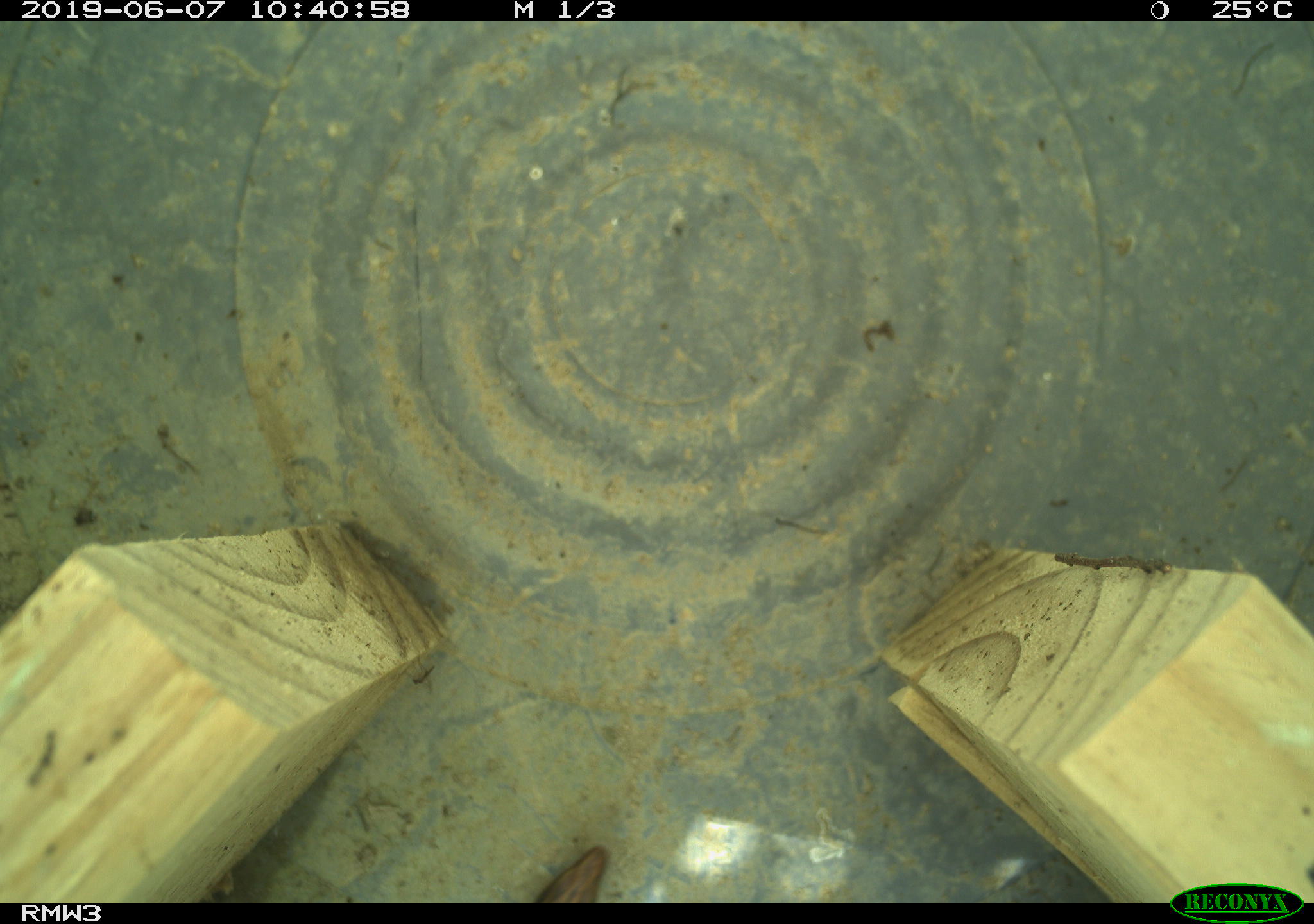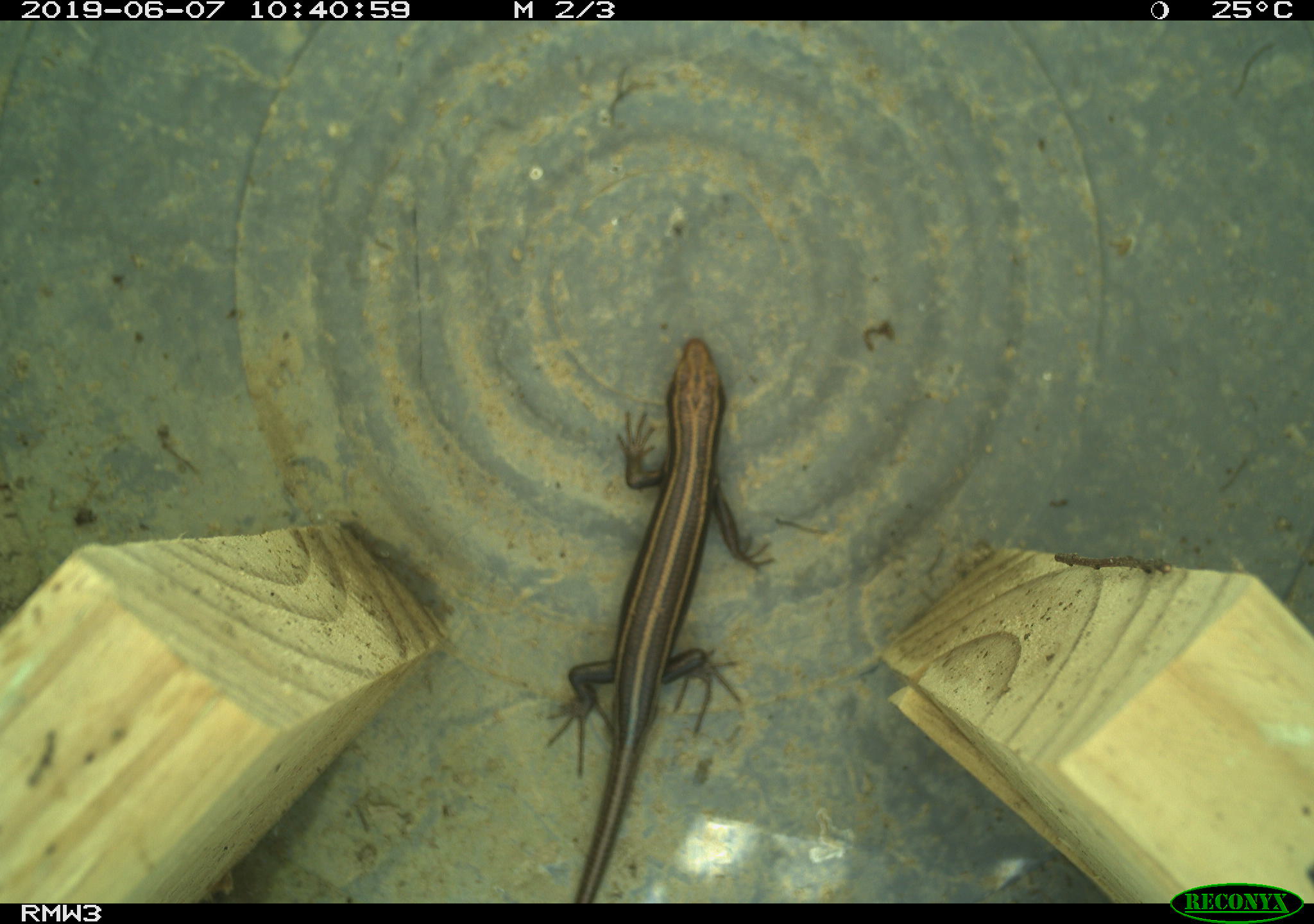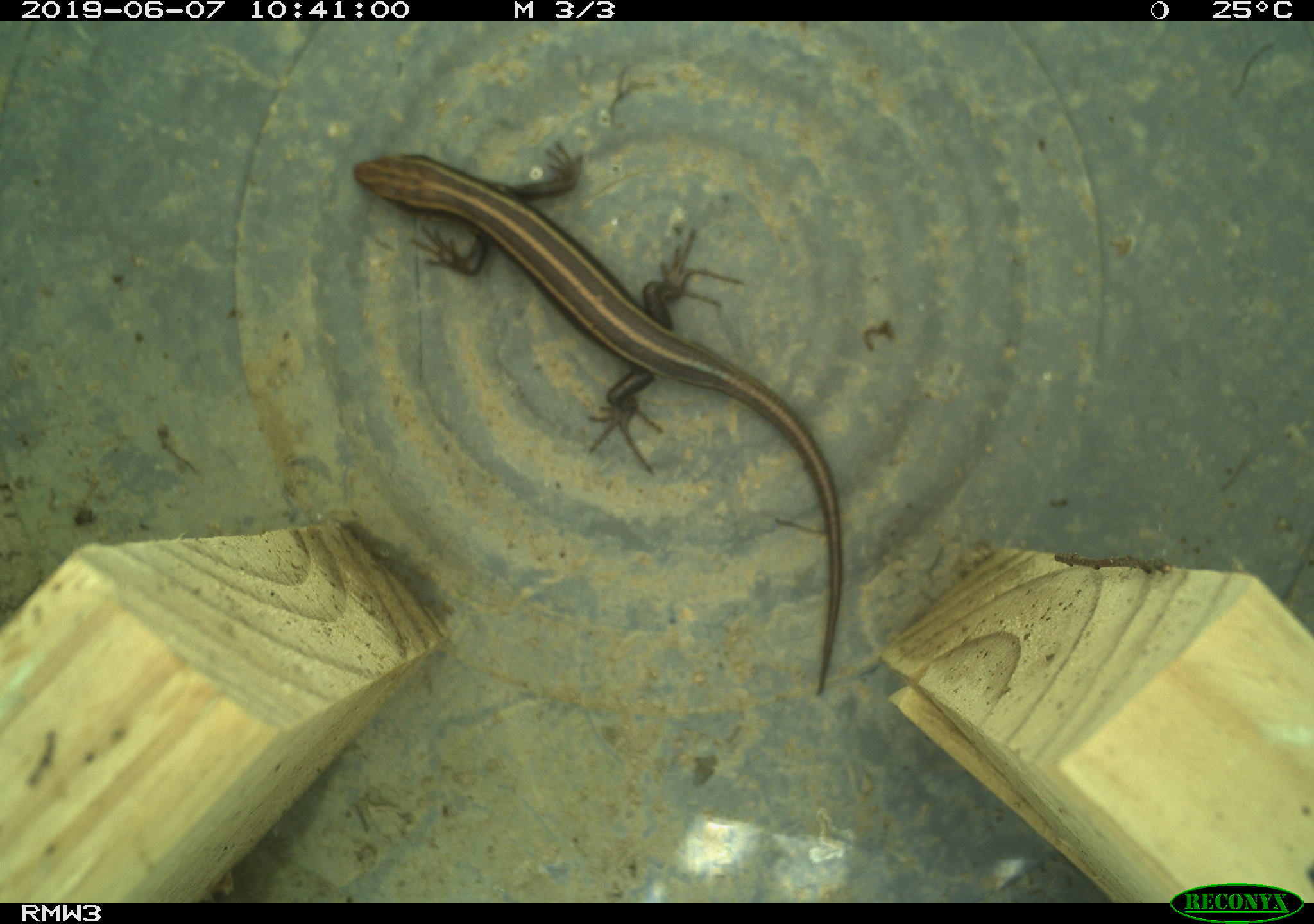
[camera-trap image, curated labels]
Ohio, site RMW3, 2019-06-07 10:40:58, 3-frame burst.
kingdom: Animalia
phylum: Chordata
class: Reptilia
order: Squamata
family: Scincidae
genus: Plestiodon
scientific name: Plestiodon fasciatus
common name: common five-lined skink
Common five-lined skink (Plestiodon fasciatus).